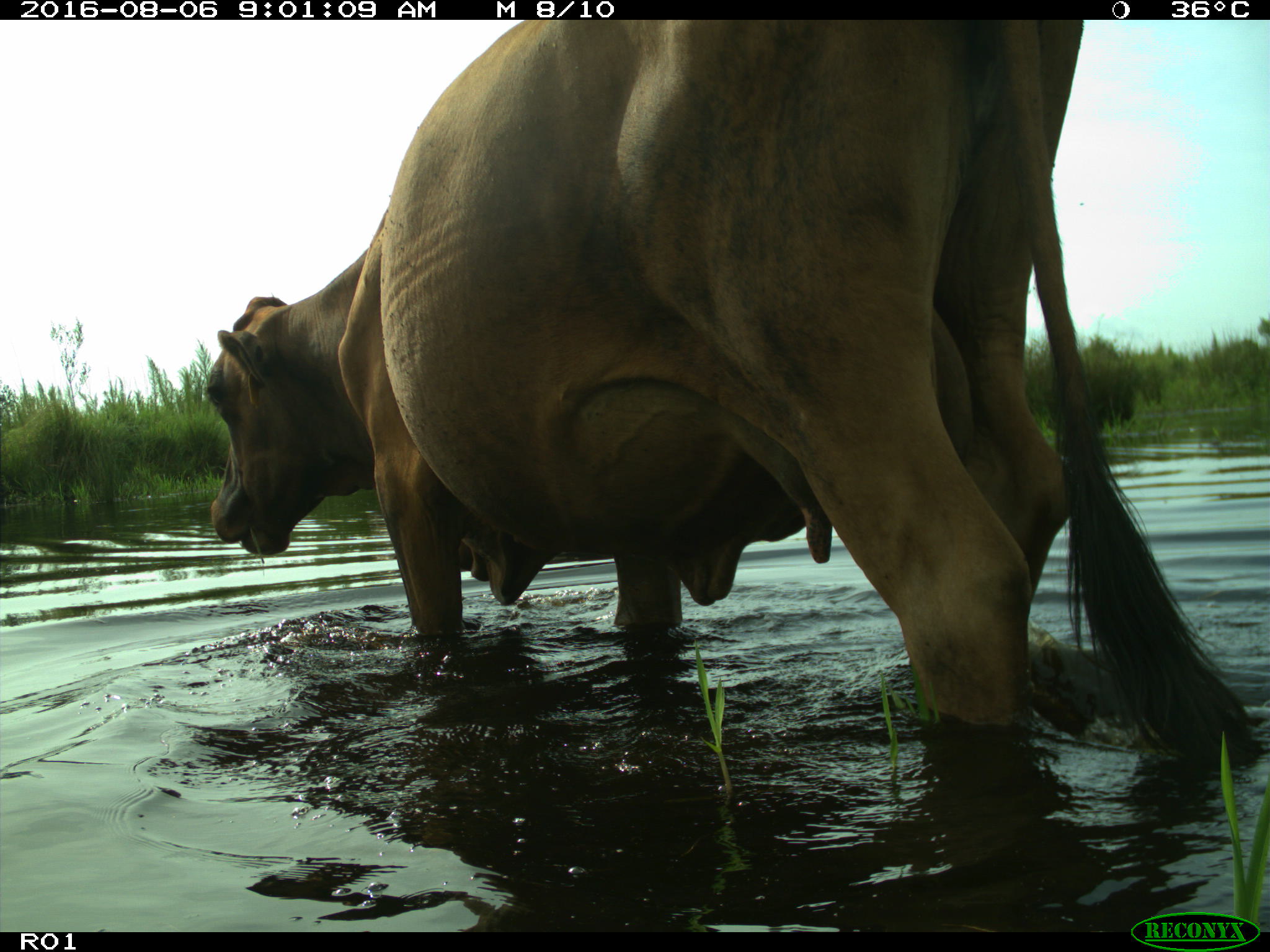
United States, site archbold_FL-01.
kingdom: Animalia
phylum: Chordata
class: Mammalia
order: Artiodactyla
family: Bovidae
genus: Bos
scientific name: Bos taurus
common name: domestic cow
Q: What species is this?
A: Bos taurus (domestic cow).